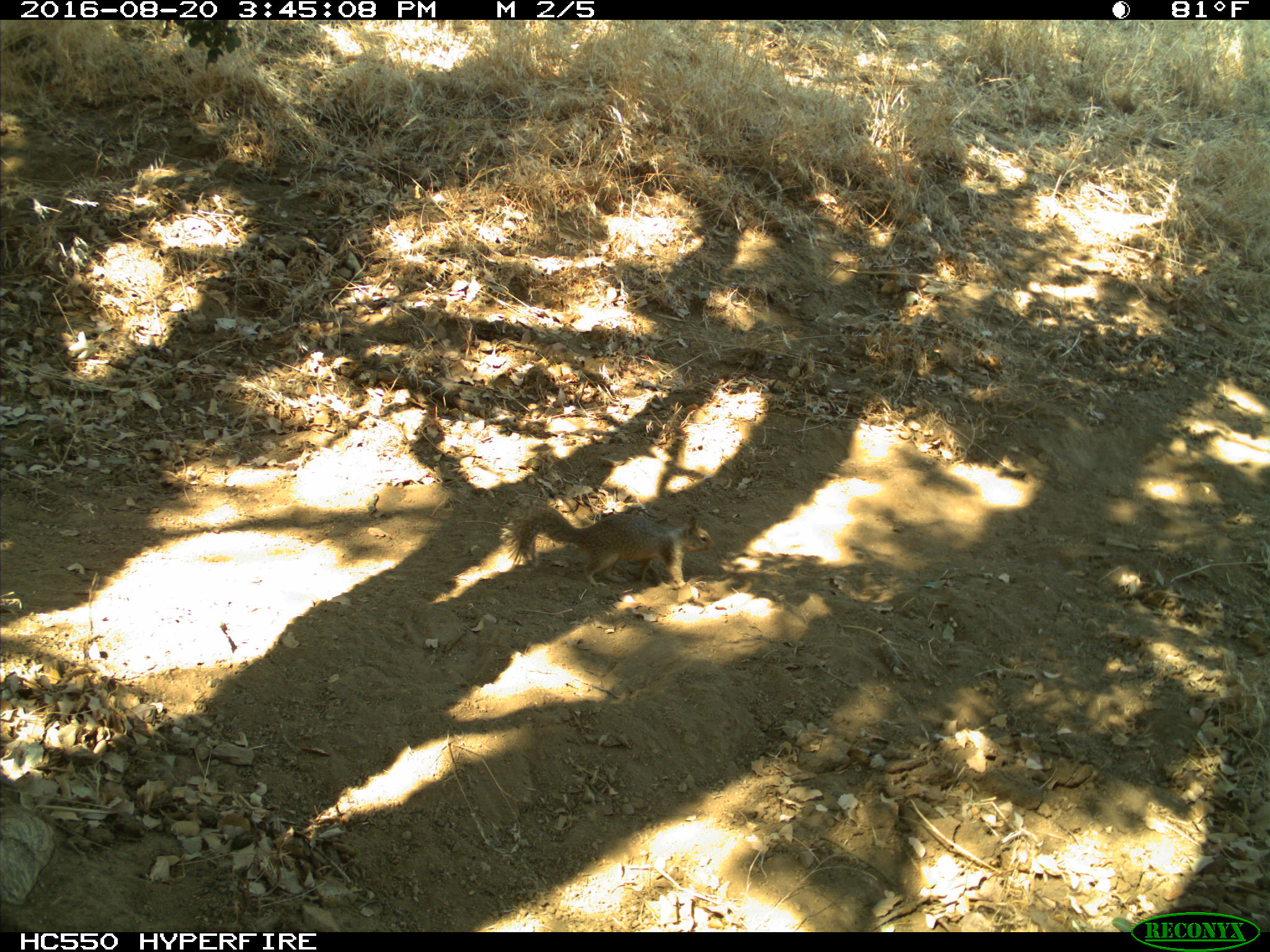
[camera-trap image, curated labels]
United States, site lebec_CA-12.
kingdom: Animalia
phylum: Chordata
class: Mammalia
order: Rodentia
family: Sciuridae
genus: Otospermophilus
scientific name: Otospermophilus beecheyi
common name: california ground squirrel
Otospermophilus beecheyi (california ground squirrel).